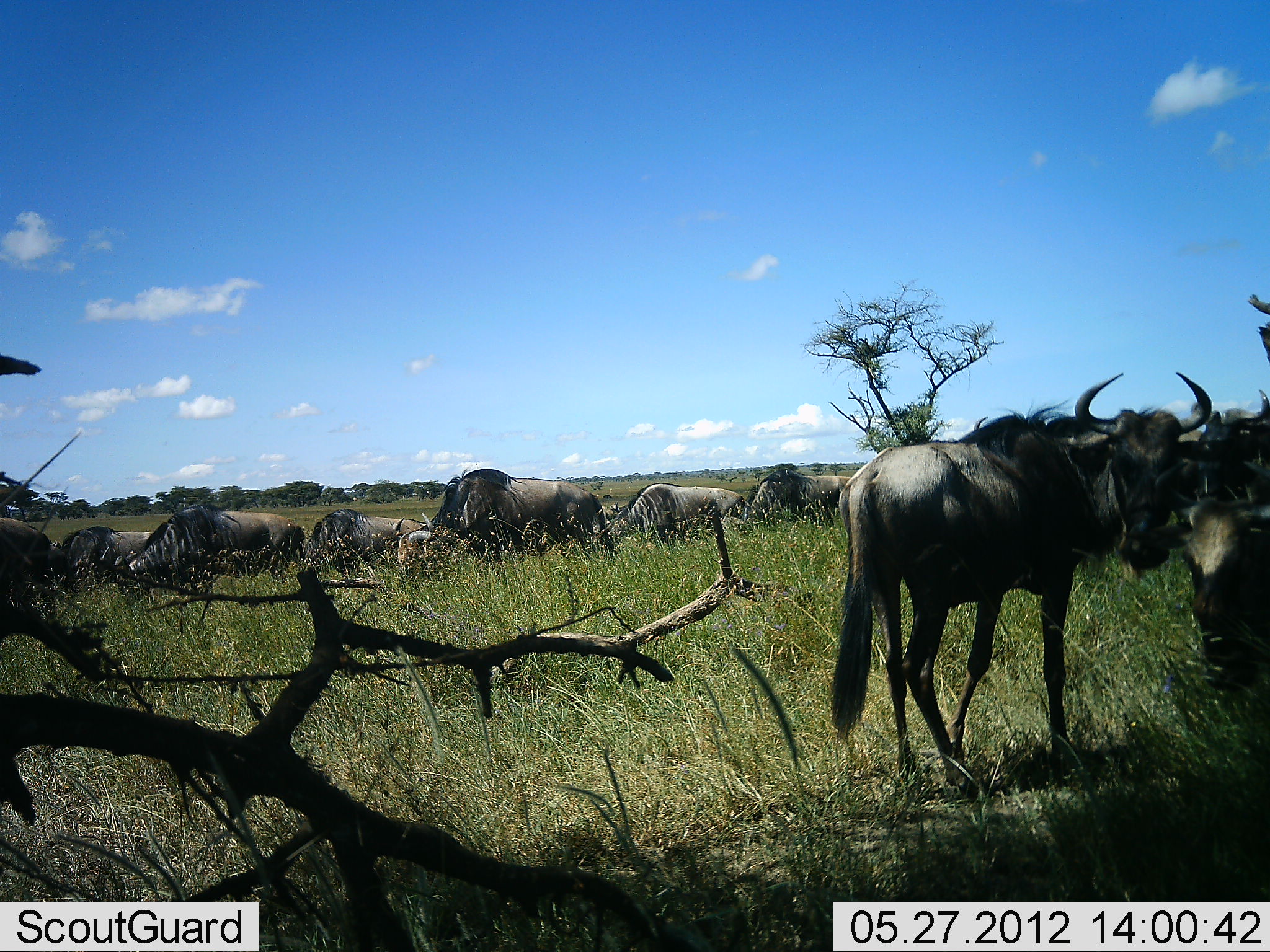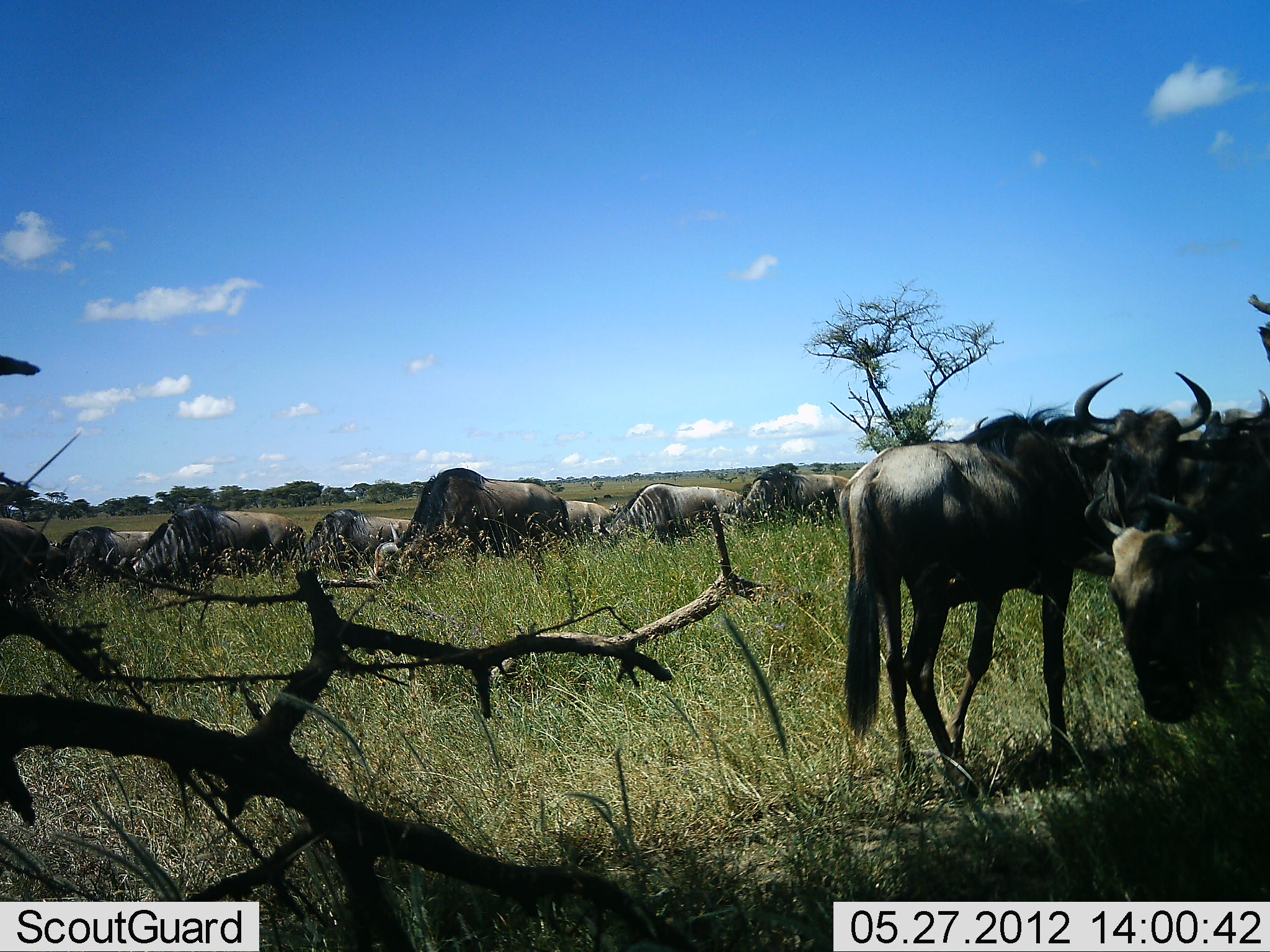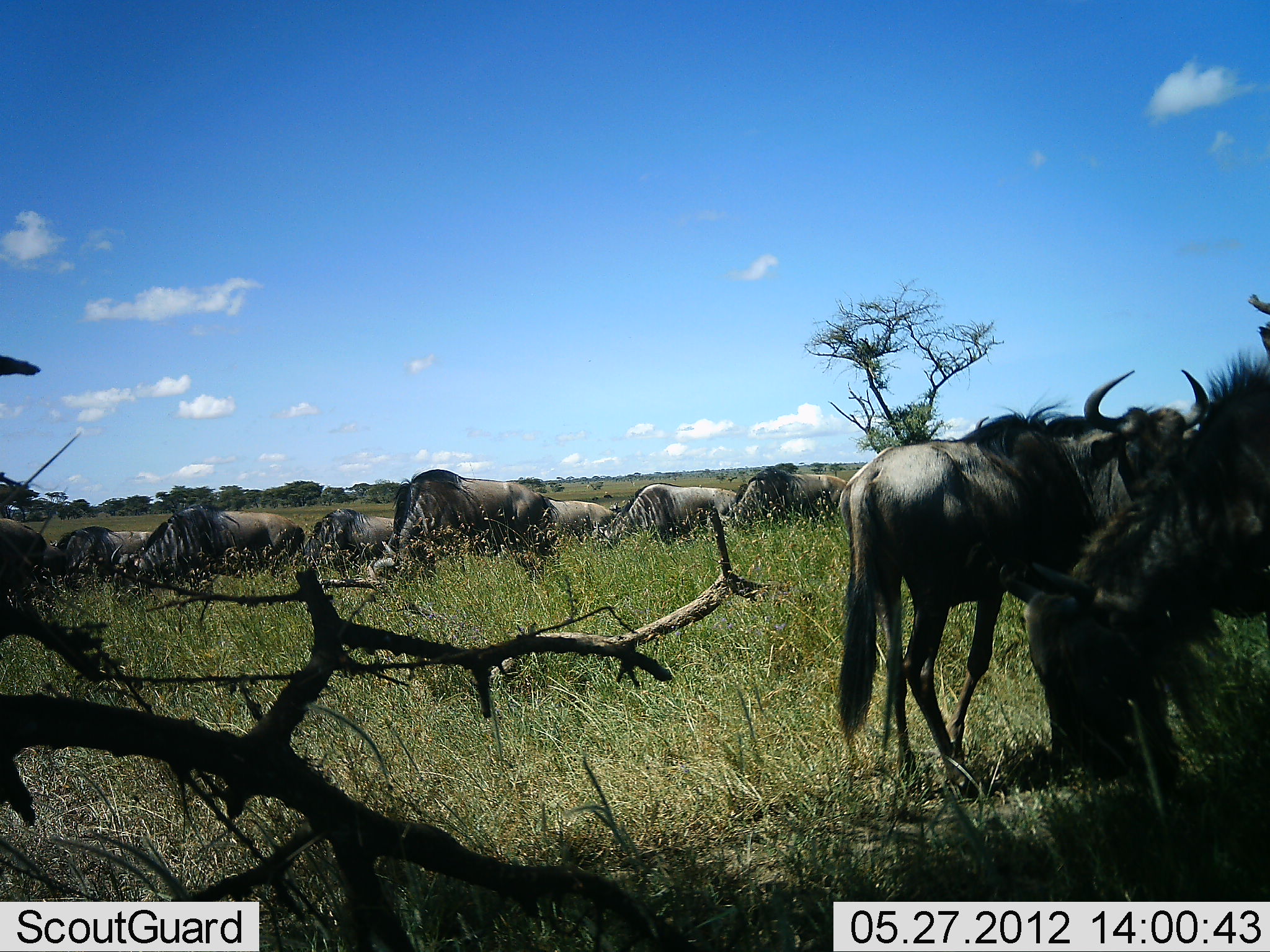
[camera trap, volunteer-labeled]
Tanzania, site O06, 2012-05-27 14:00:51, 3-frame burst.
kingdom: Animalia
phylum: Chordata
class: Mammalia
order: Artiodactyla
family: Bovidae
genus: Connochaetes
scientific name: Connochaetes taurinus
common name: blue wildebeest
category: wildebeest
Wildebeest (blue wildebeest) (Connochaetes taurinus), count 11-50. Behavior (volunteer vote fractions): standing 71%, resting 14%, moving 43%, interacting 4%. Young present (vote fraction): 0%. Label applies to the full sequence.